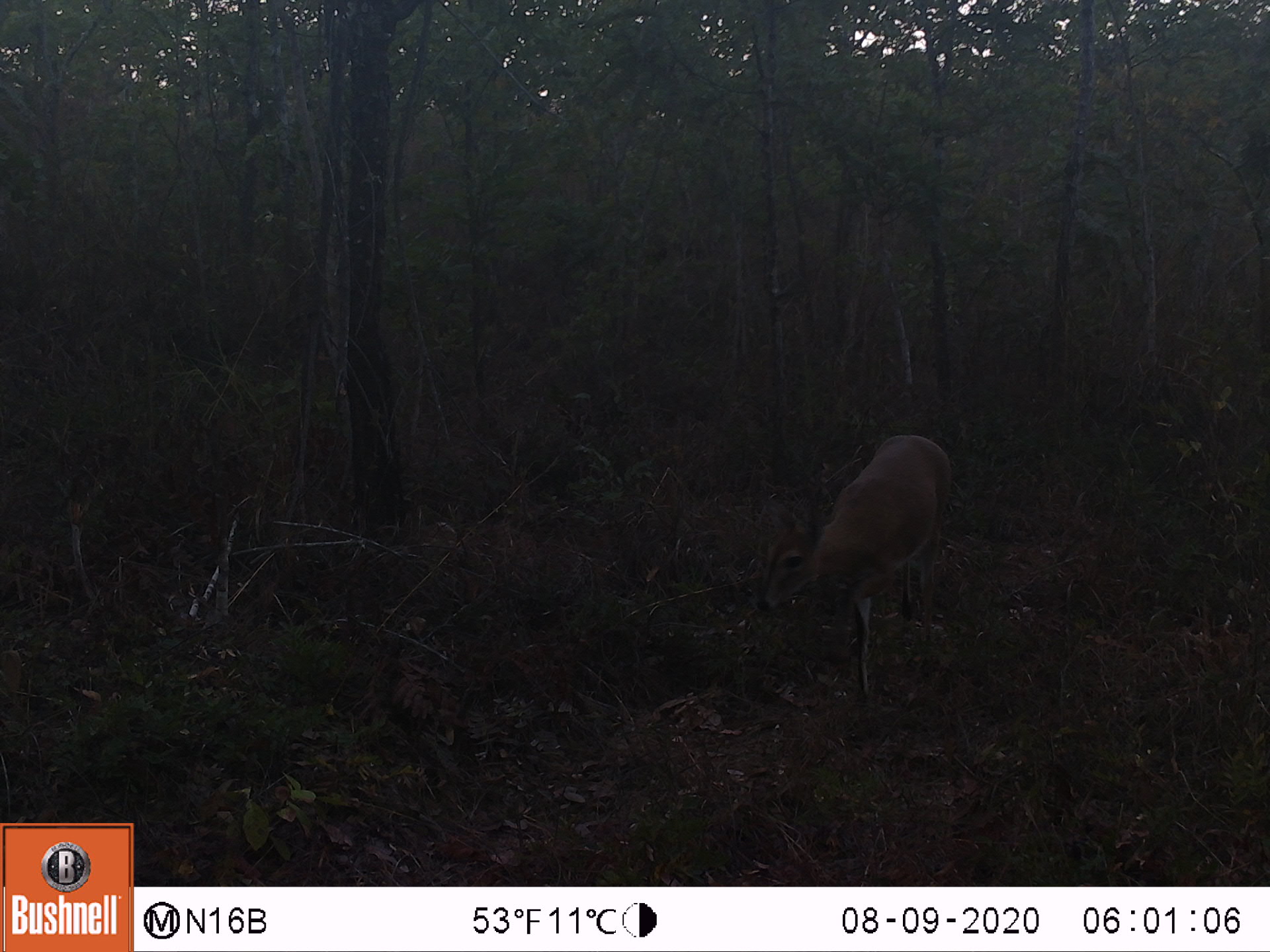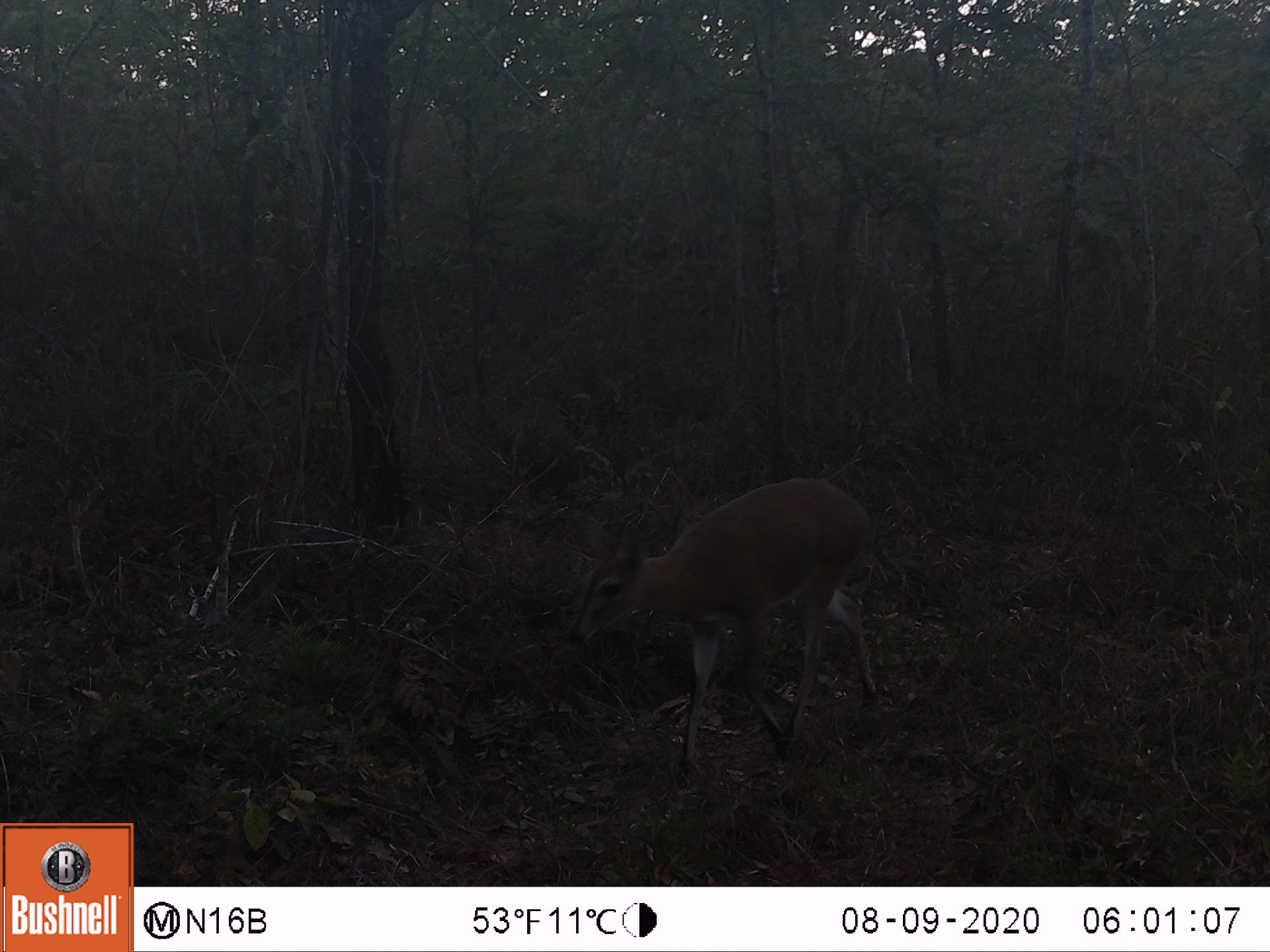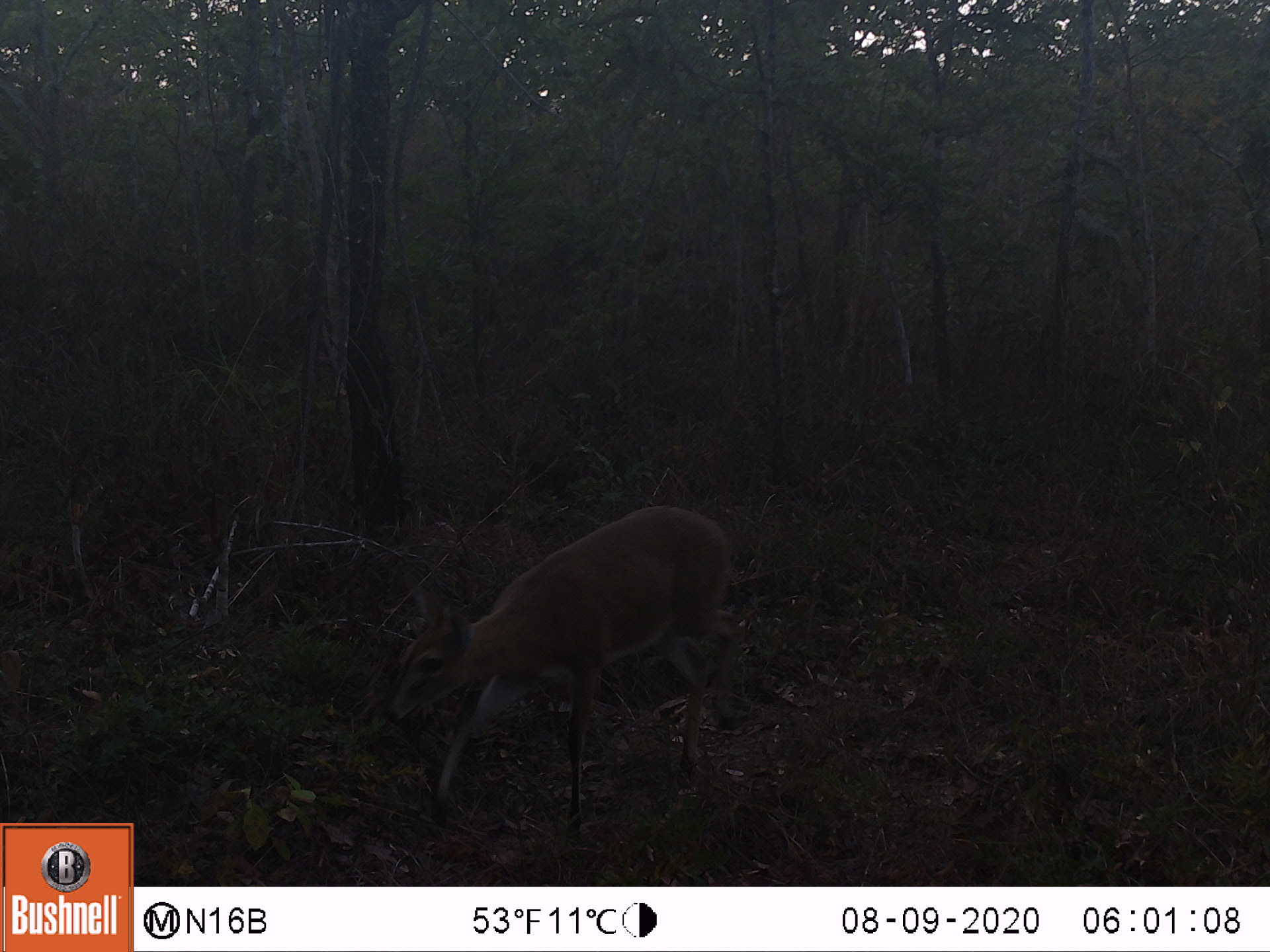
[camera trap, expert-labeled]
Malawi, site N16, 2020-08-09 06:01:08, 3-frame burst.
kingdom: Animalia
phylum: Chordata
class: Mammalia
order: Artiodactyla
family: Bovidae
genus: Sylvicapra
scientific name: Sylvicapra grimmia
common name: common duiker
Common duiker (Sylvicapra grimmia), count 1.